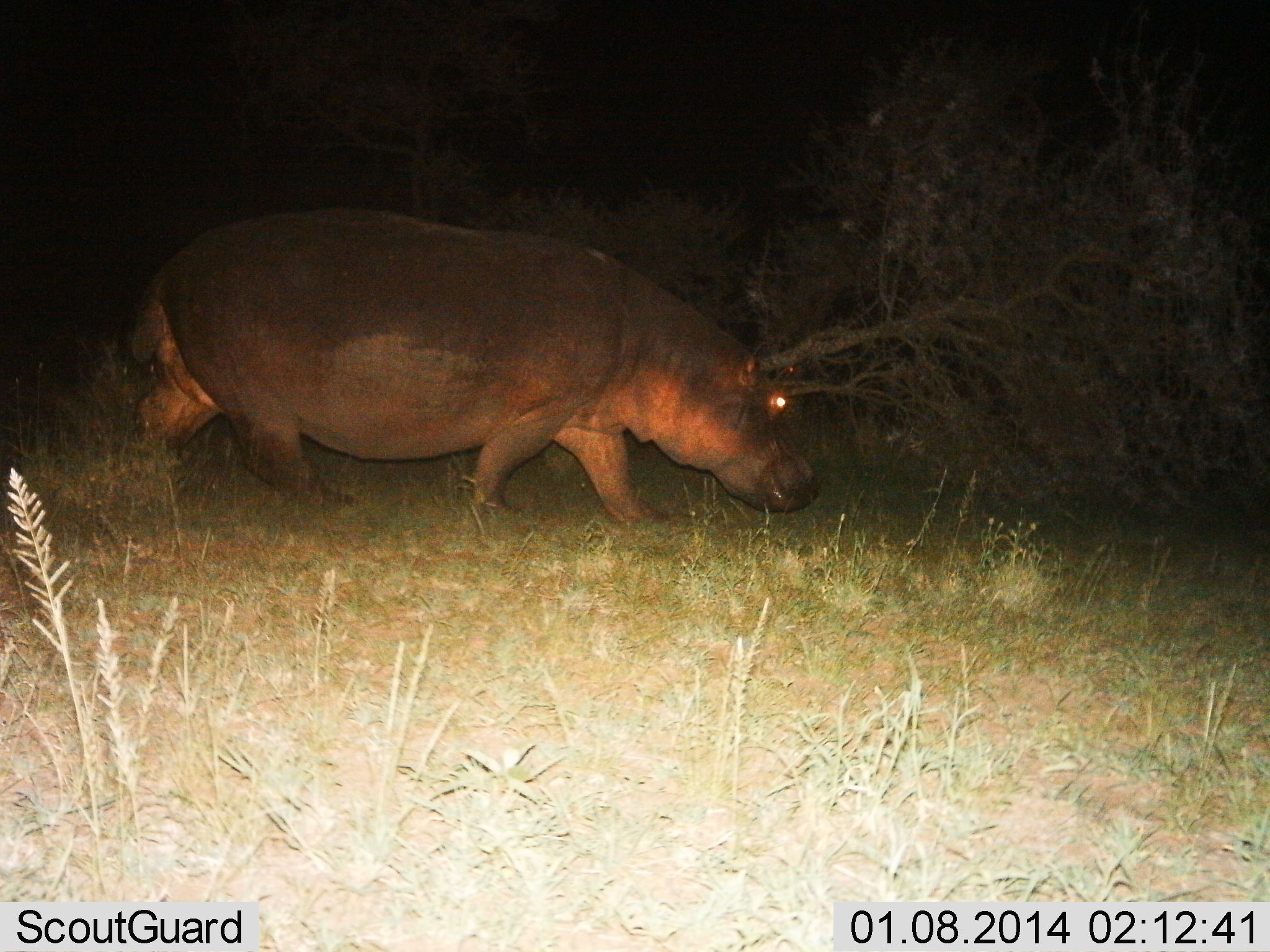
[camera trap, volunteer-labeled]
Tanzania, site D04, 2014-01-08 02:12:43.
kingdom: Animalia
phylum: Chordata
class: Mammalia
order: Artiodactyla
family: Hippopotamidae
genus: Hippopotamus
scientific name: Hippopotamus amphibius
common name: hippopotamus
Hippopotamus (Hippopotamus amphibius), count 1. Behavior (volunteer vote fractions): standing 0%, resting 0%, moving 90%, interacting 0%. Young present (vote fraction): 0%. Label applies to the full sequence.